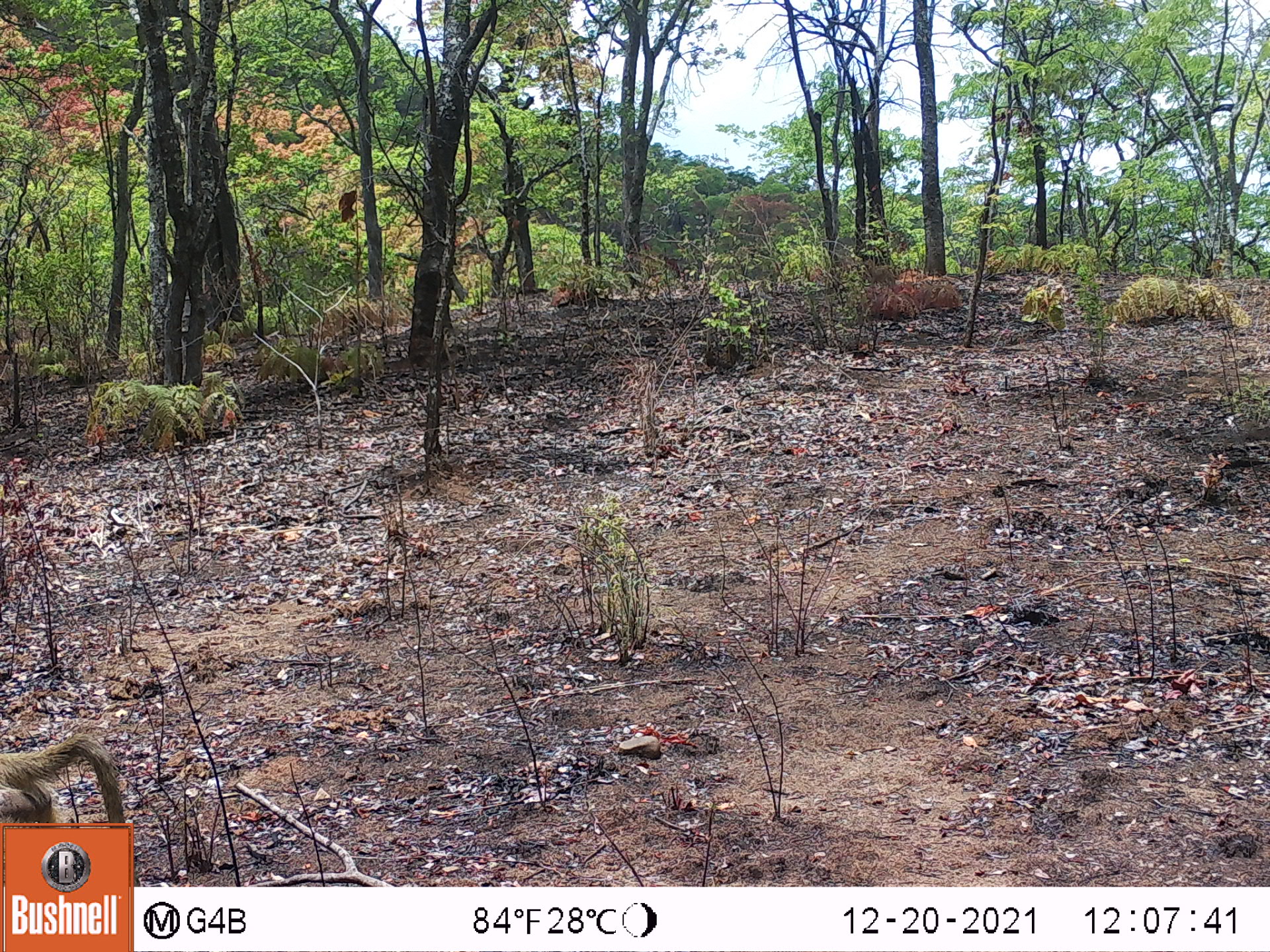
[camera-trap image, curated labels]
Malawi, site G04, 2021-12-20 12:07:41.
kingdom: Animalia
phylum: Chordata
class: Mammalia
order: Primates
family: Cercopithecidae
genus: Papio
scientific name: Papio cynocephalus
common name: yellow baboon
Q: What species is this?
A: Yellow baboon (Papio cynocephalus).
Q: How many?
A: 1.